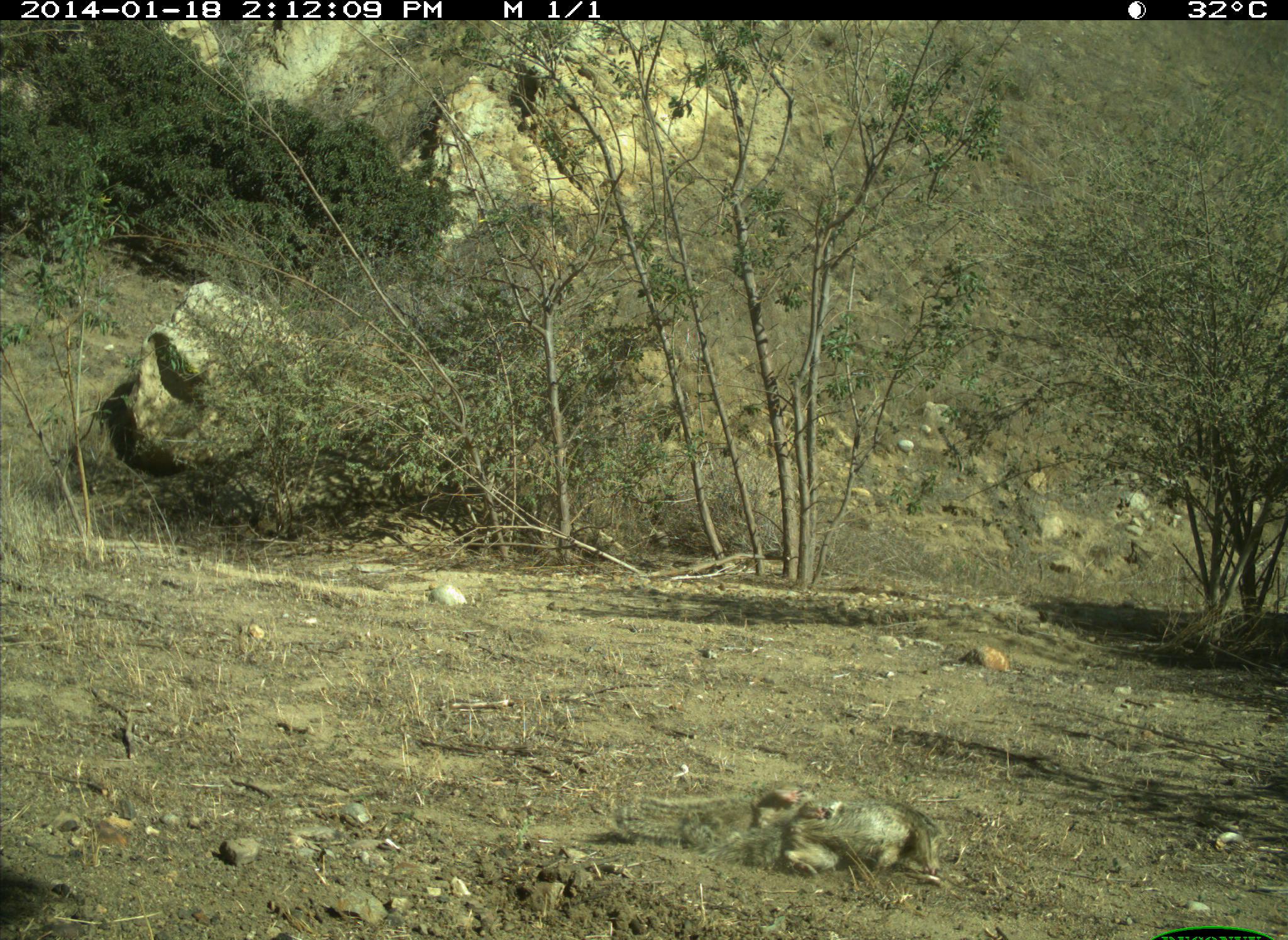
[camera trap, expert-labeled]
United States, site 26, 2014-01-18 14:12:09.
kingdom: Animalia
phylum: Chordata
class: Mammalia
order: Rodentia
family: Sciuridae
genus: Sciurus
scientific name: Sciurus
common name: squirrel